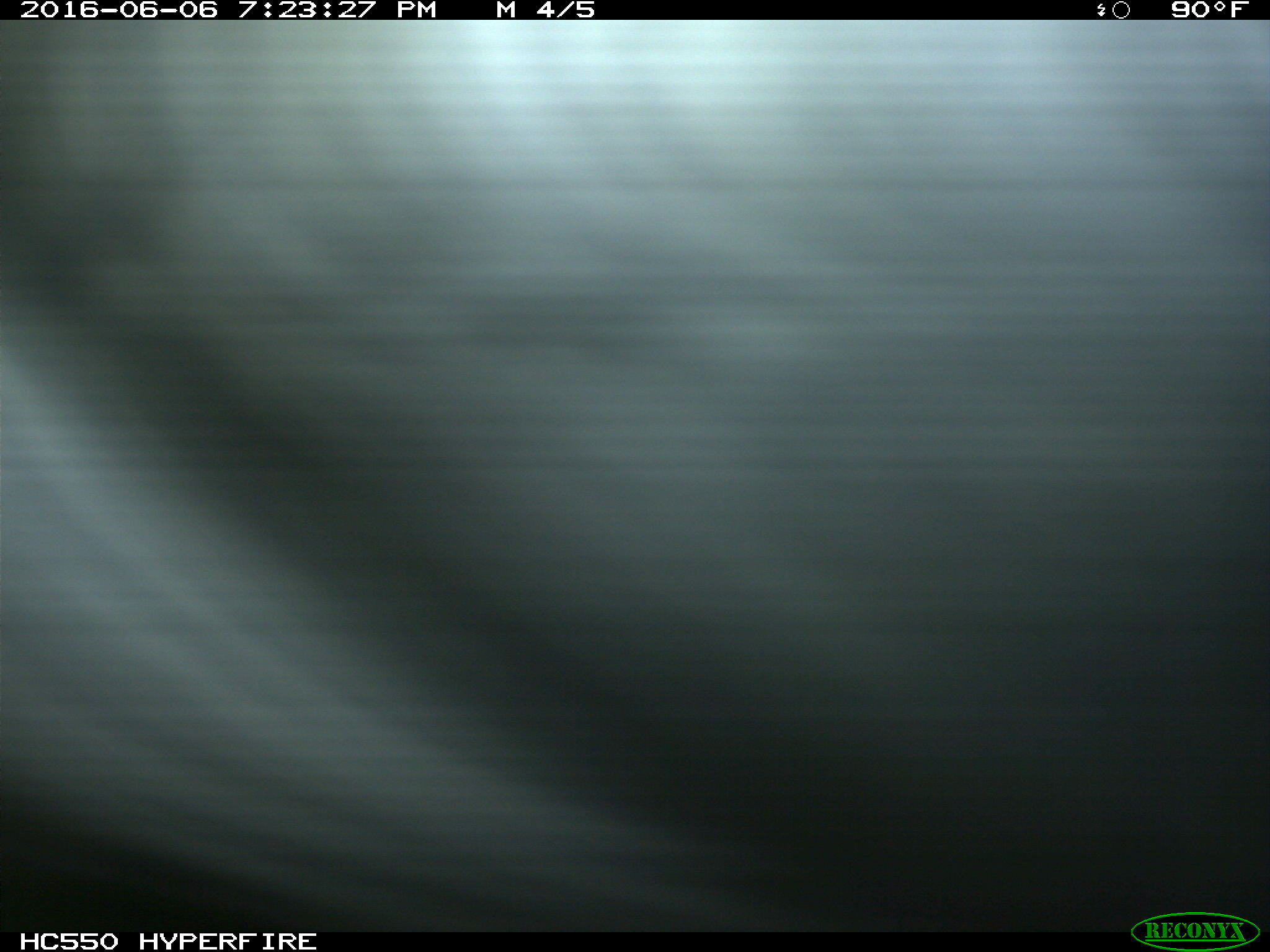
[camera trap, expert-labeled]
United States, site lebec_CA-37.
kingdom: Animalia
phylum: Chordata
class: Mammalia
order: Artiodactyla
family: Bovidae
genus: Bos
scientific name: Bos taurus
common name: domestic cow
Bos taurus (domestic cow).